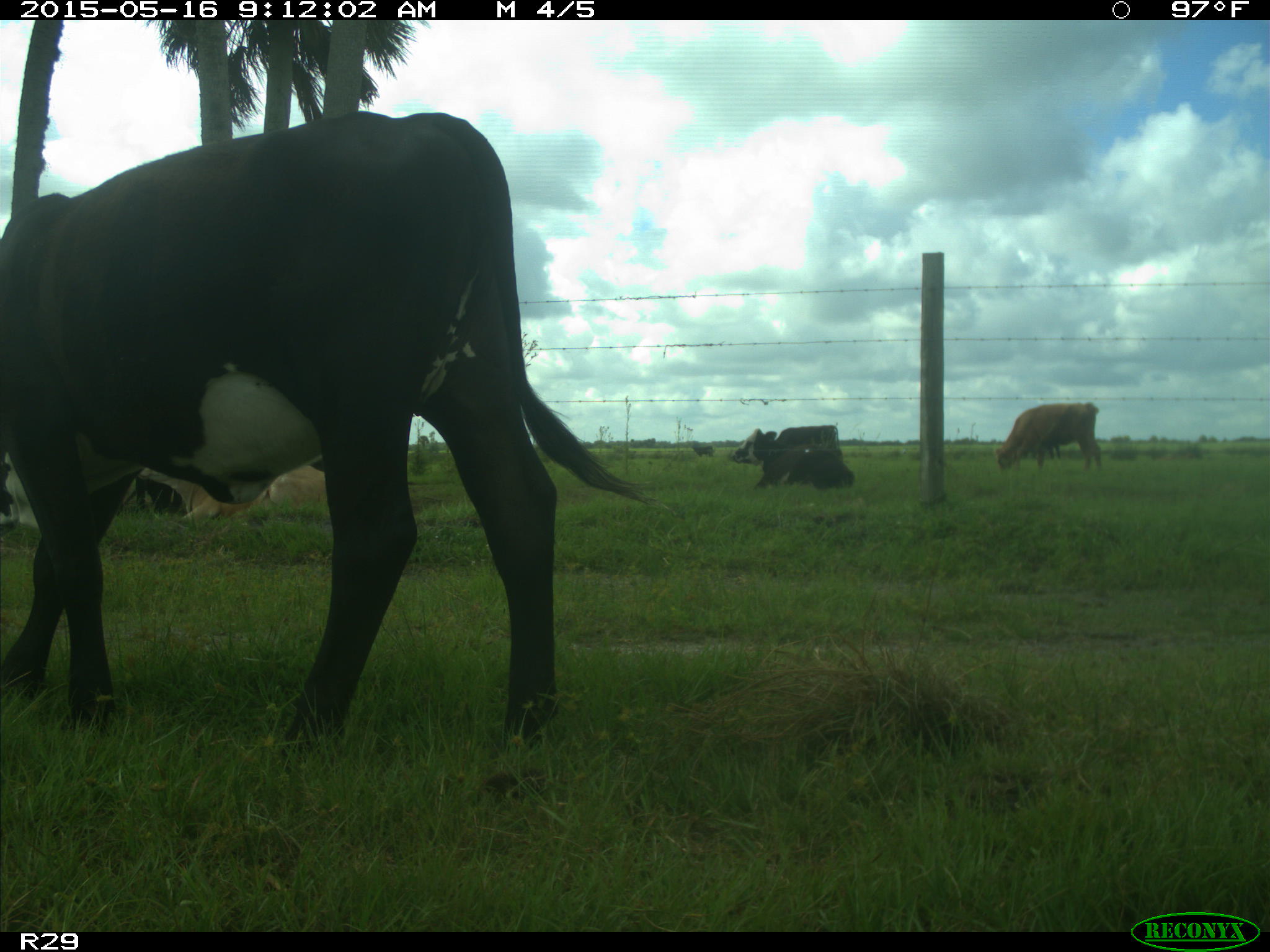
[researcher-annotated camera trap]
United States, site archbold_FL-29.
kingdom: Animalia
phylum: Chordata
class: Mammalia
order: Artiodactyla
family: Bovidae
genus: Bos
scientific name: Bos taurus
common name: domestic cow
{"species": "Bos taurus (domestic cow)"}